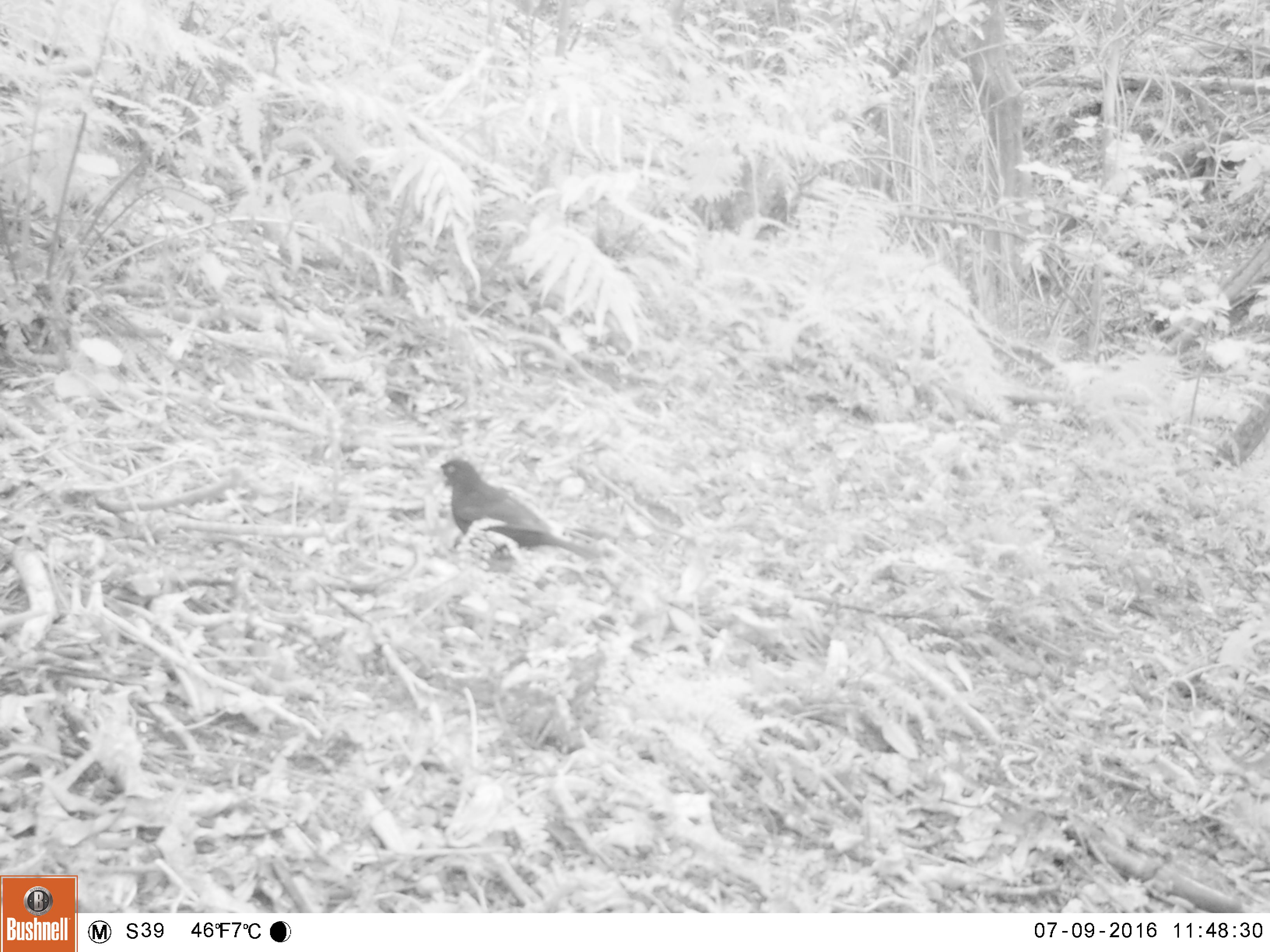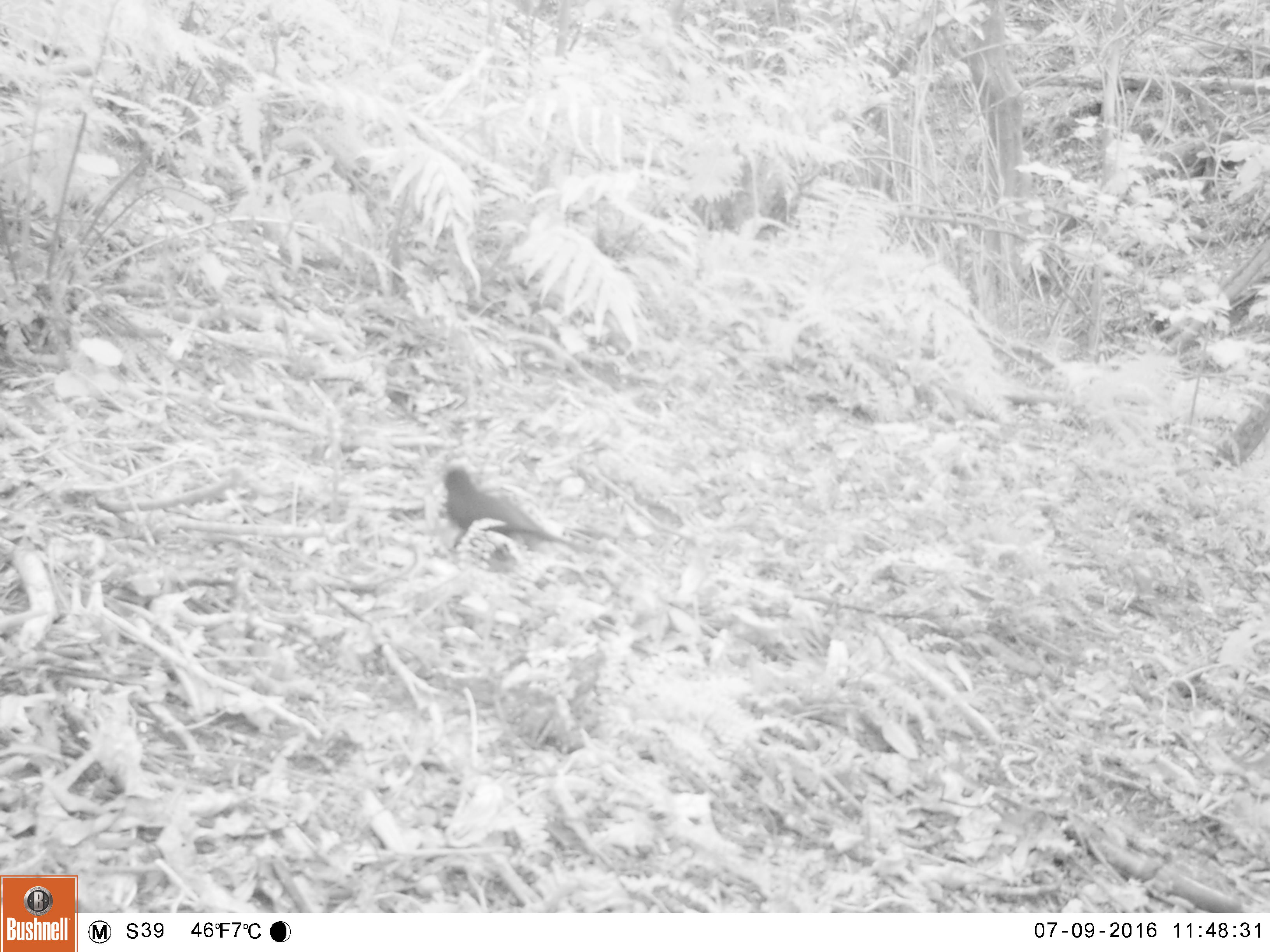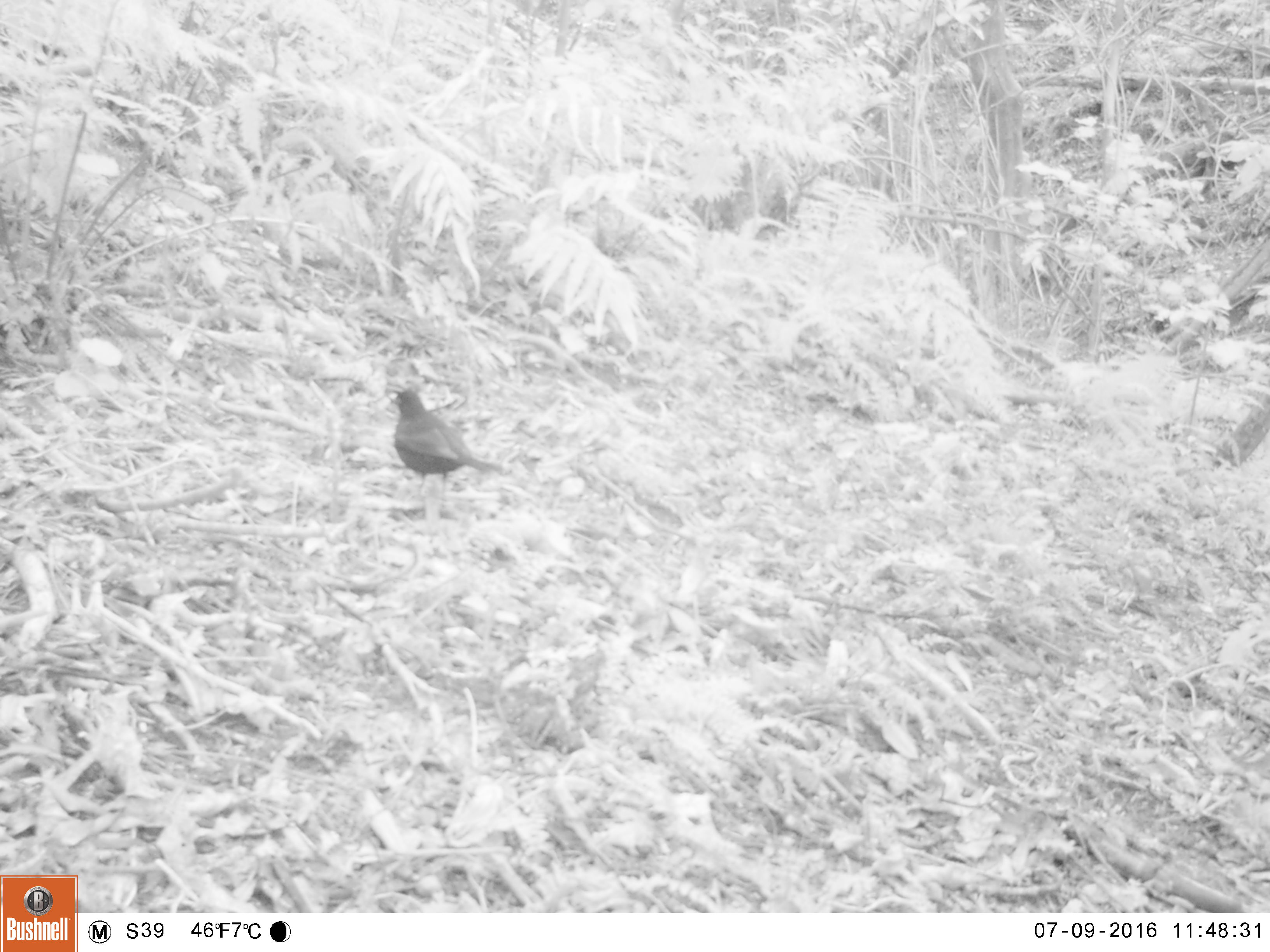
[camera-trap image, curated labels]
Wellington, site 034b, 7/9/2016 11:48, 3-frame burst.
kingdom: Animalia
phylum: Chordata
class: Aves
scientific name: Aves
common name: bird